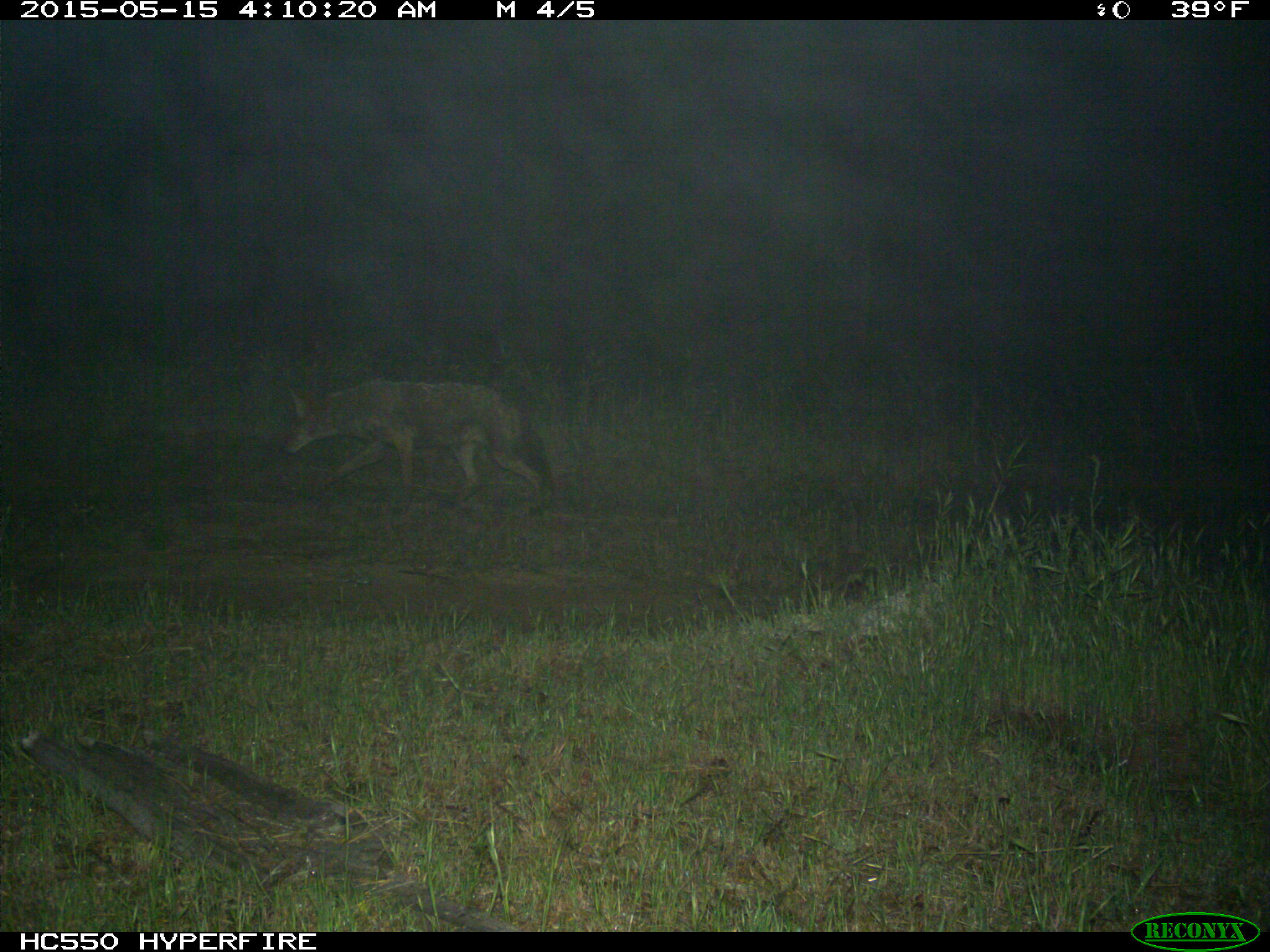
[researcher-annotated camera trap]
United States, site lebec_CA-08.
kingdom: Animalia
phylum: Chordata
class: Mammalia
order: Carnivora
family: Canidae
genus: Canis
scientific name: Canis latrans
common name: coyote